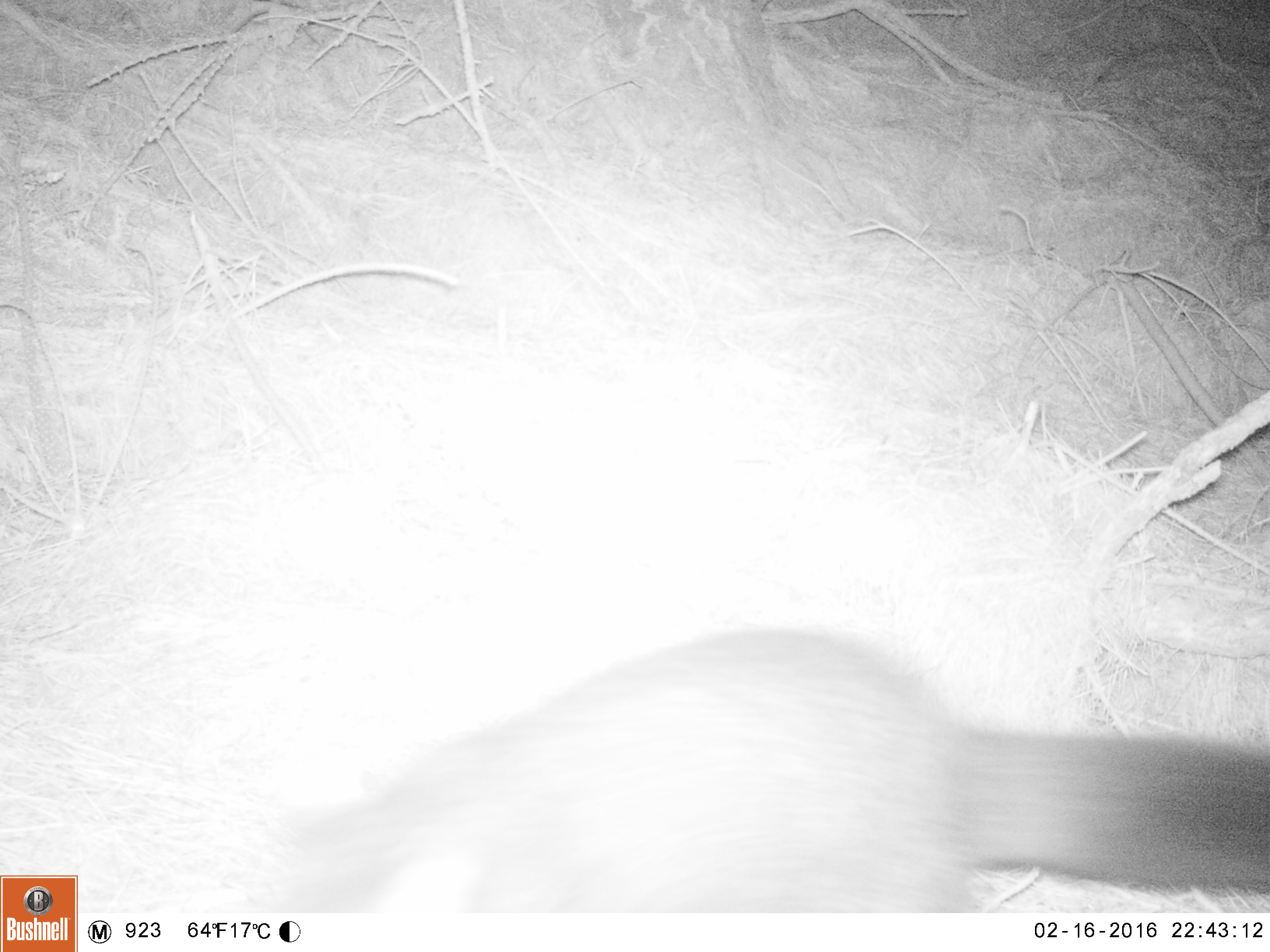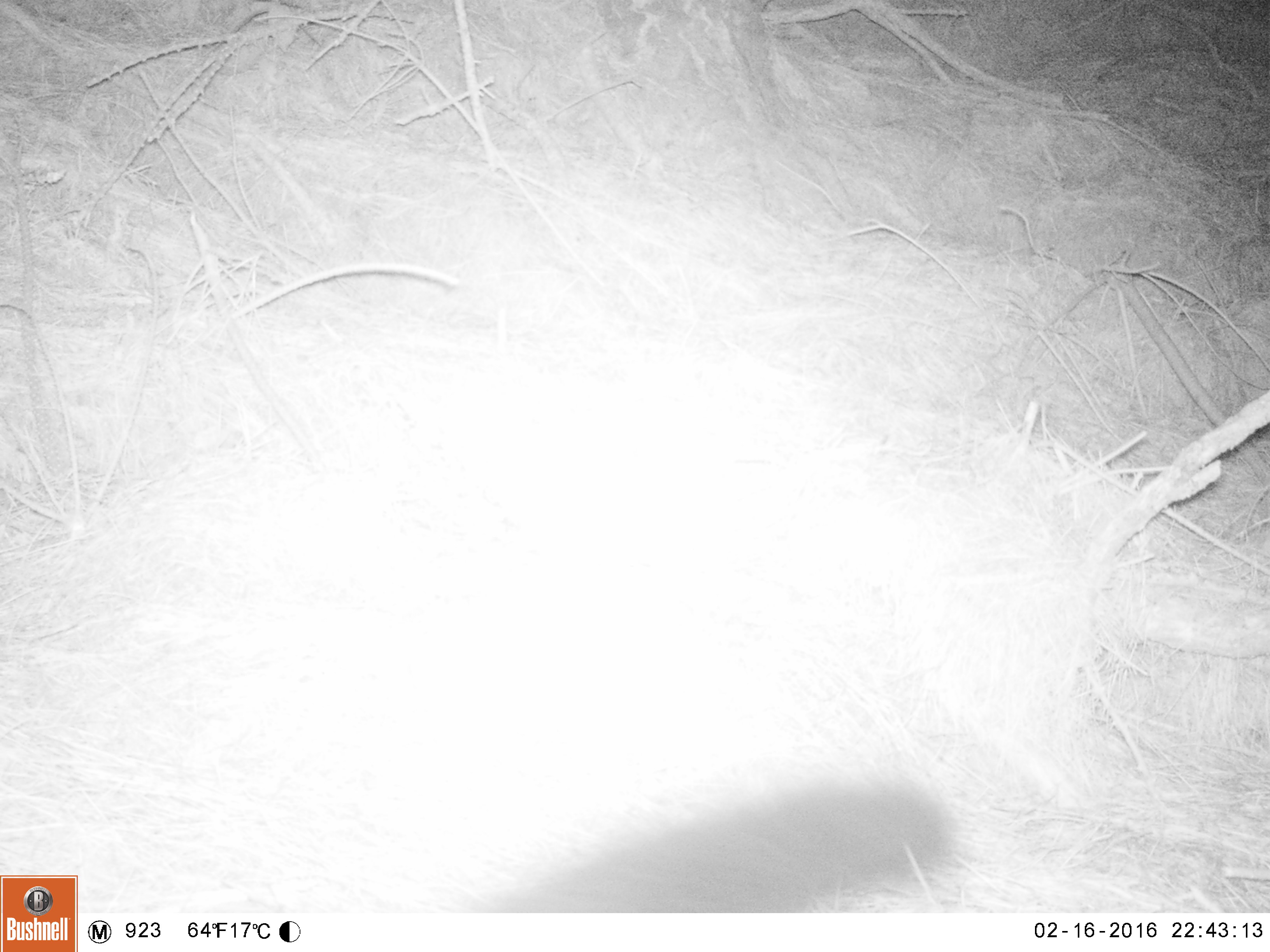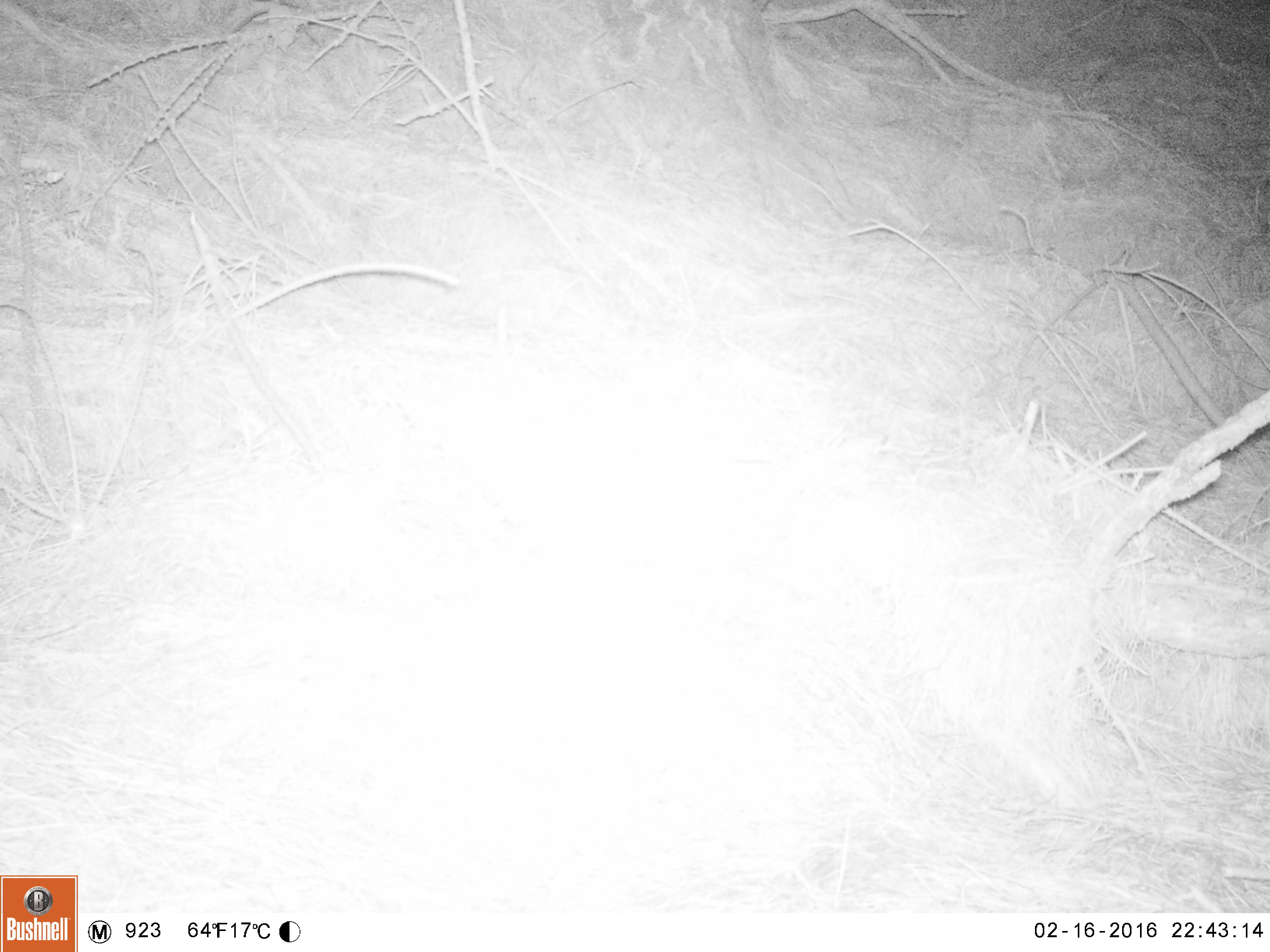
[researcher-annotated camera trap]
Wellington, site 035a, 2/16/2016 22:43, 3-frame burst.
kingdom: Animalia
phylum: Chordata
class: Mammalia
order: Didelphimorphia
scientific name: Didelphimorphia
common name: possum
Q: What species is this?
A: Possum (Didelphimorphia).